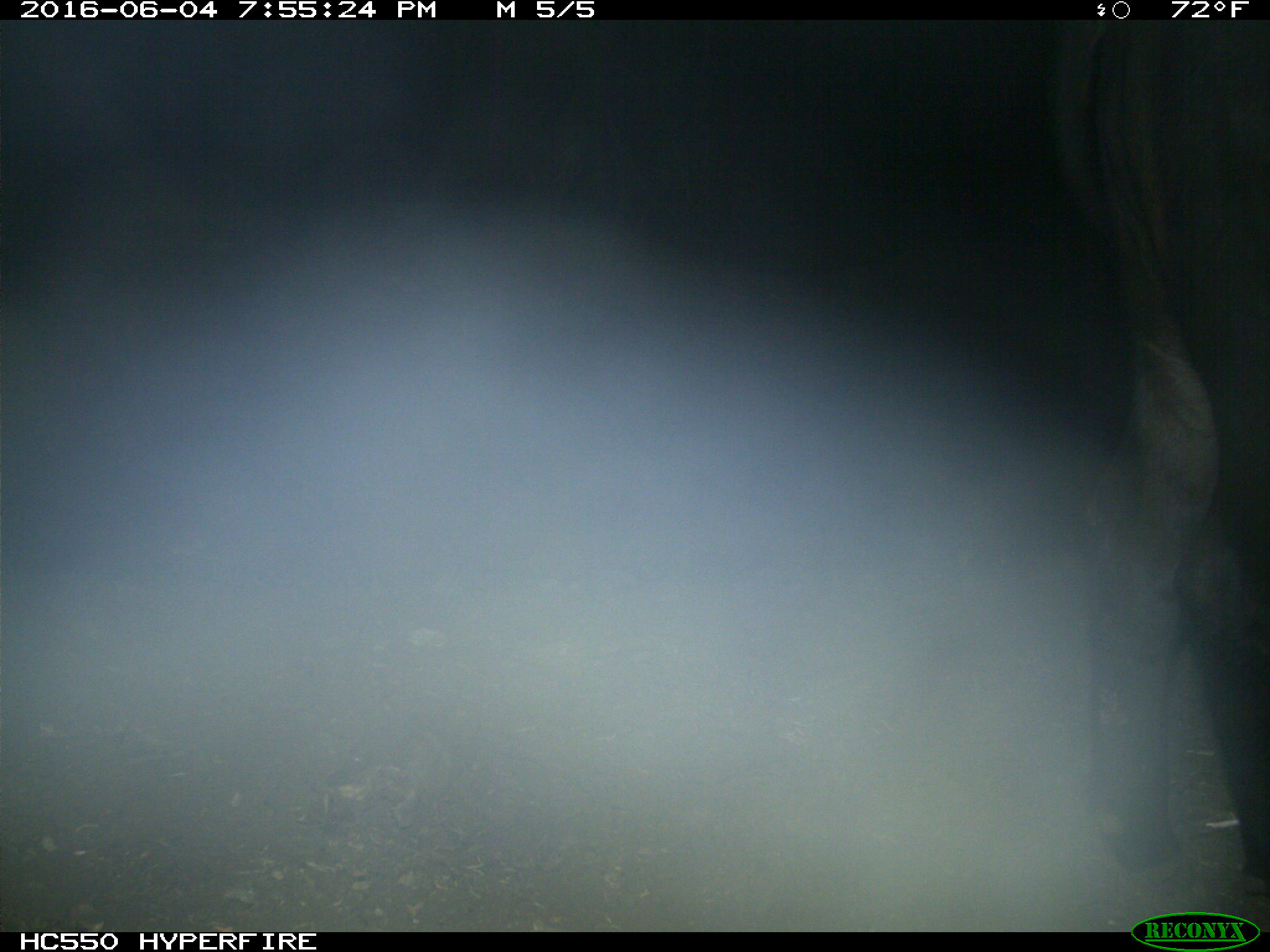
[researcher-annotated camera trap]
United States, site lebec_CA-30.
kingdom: Animalia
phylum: Chordata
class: Mammalia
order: Artiodactyla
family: Bovidae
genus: Bos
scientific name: Bos taurus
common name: domestic cow